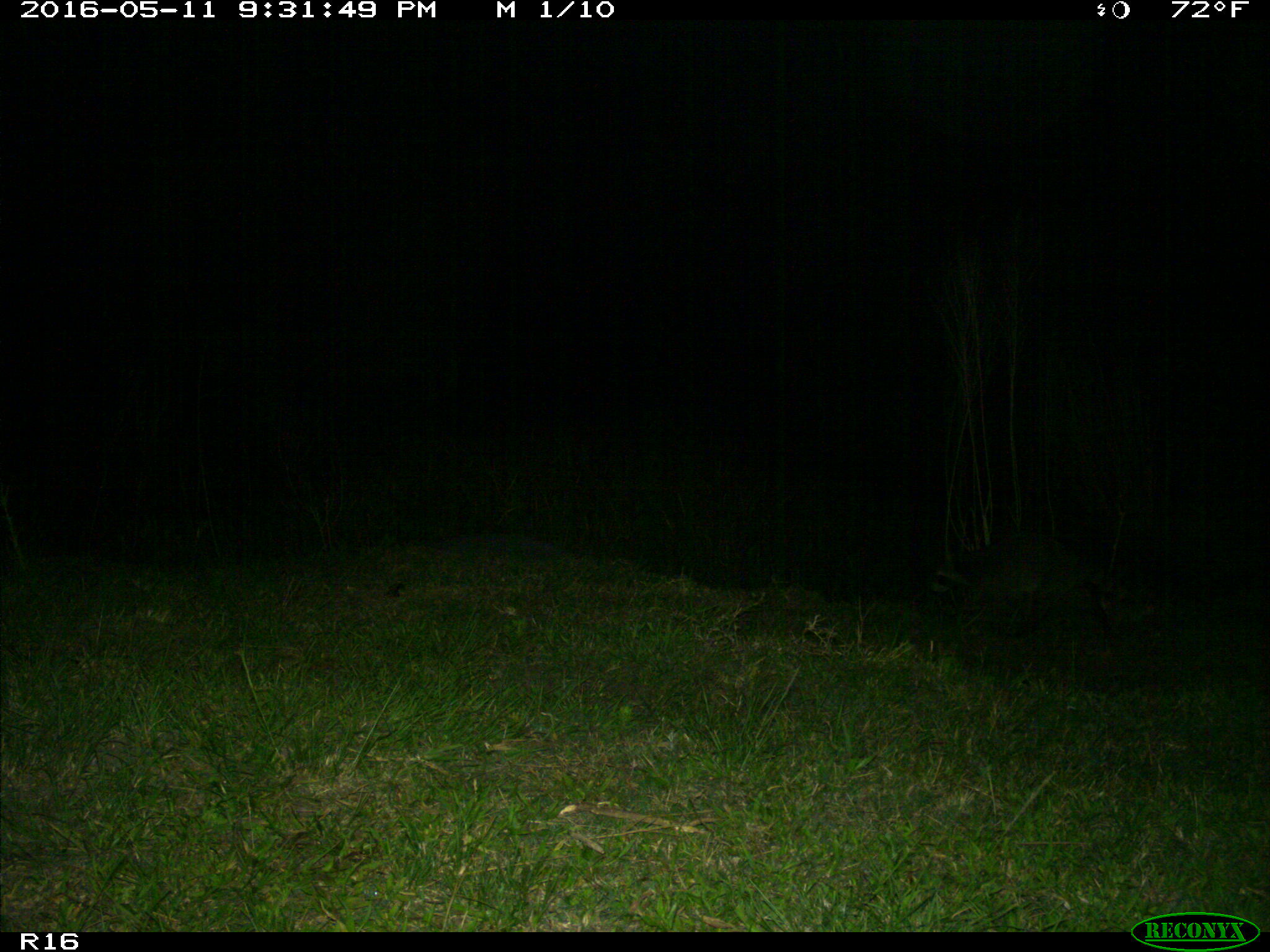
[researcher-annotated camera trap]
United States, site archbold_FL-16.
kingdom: Animalia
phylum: Chordata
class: Mammalia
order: Carnivora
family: Procyonidae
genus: Procyon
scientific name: Procyon lotor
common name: common raccoon